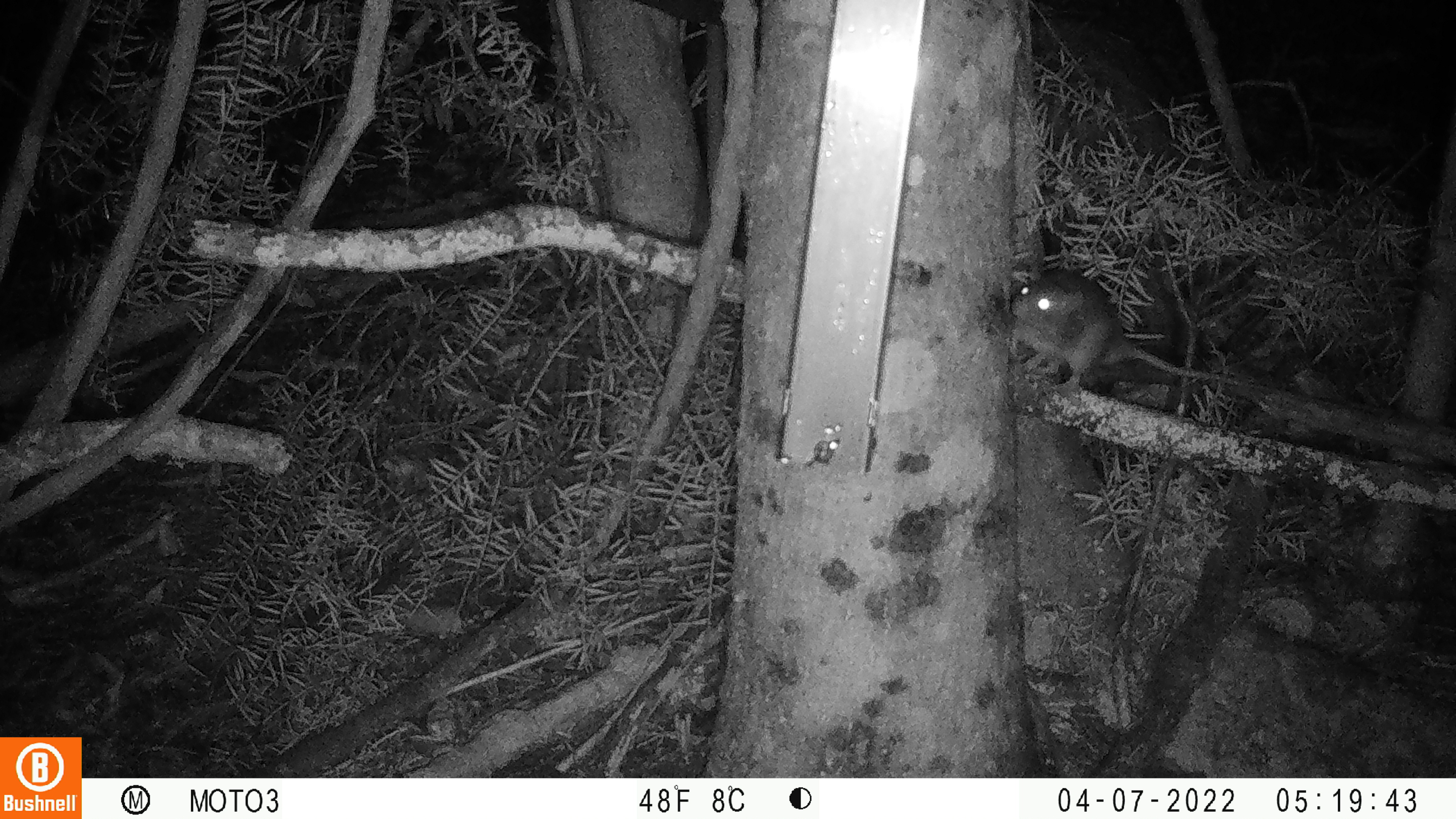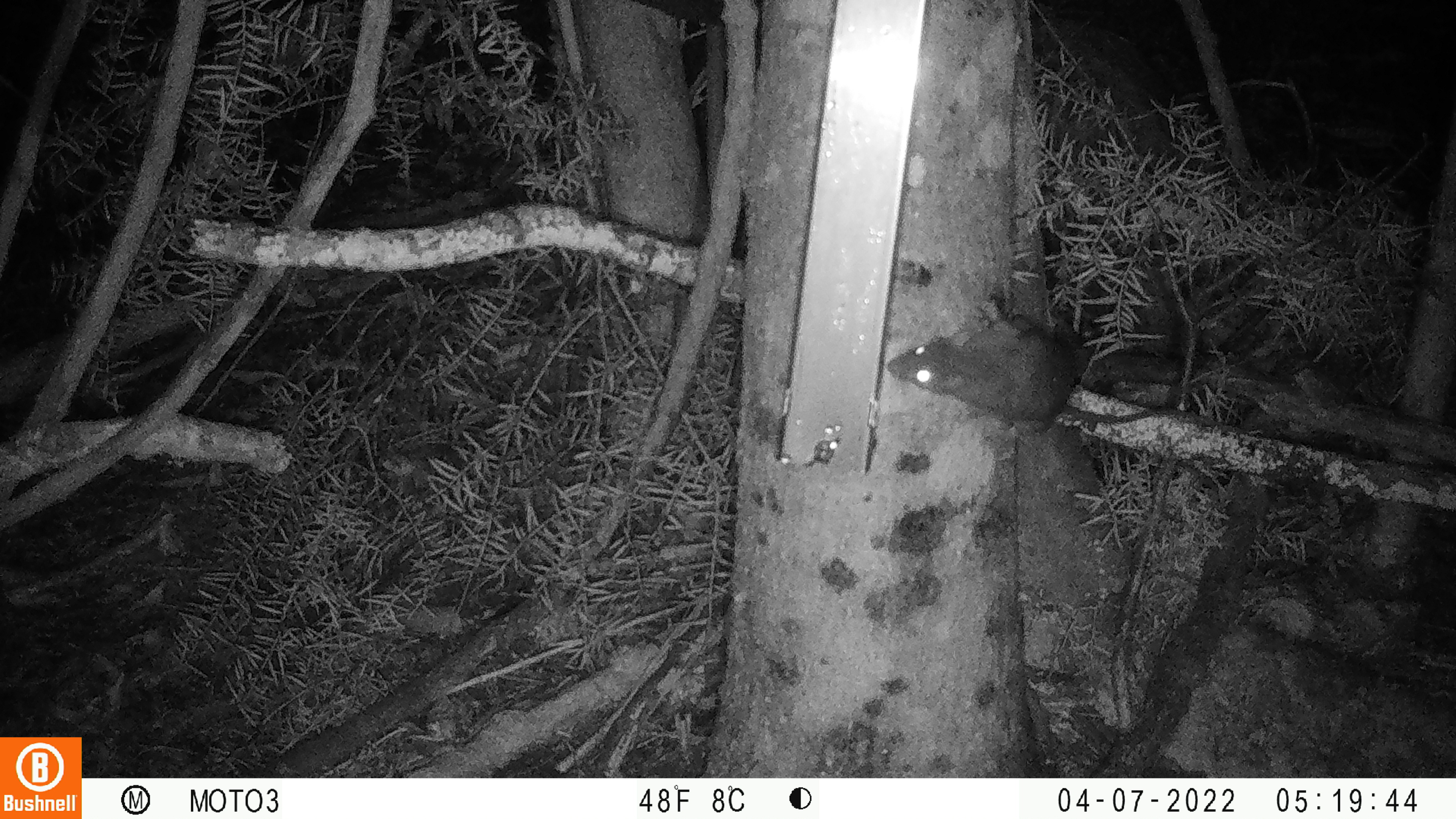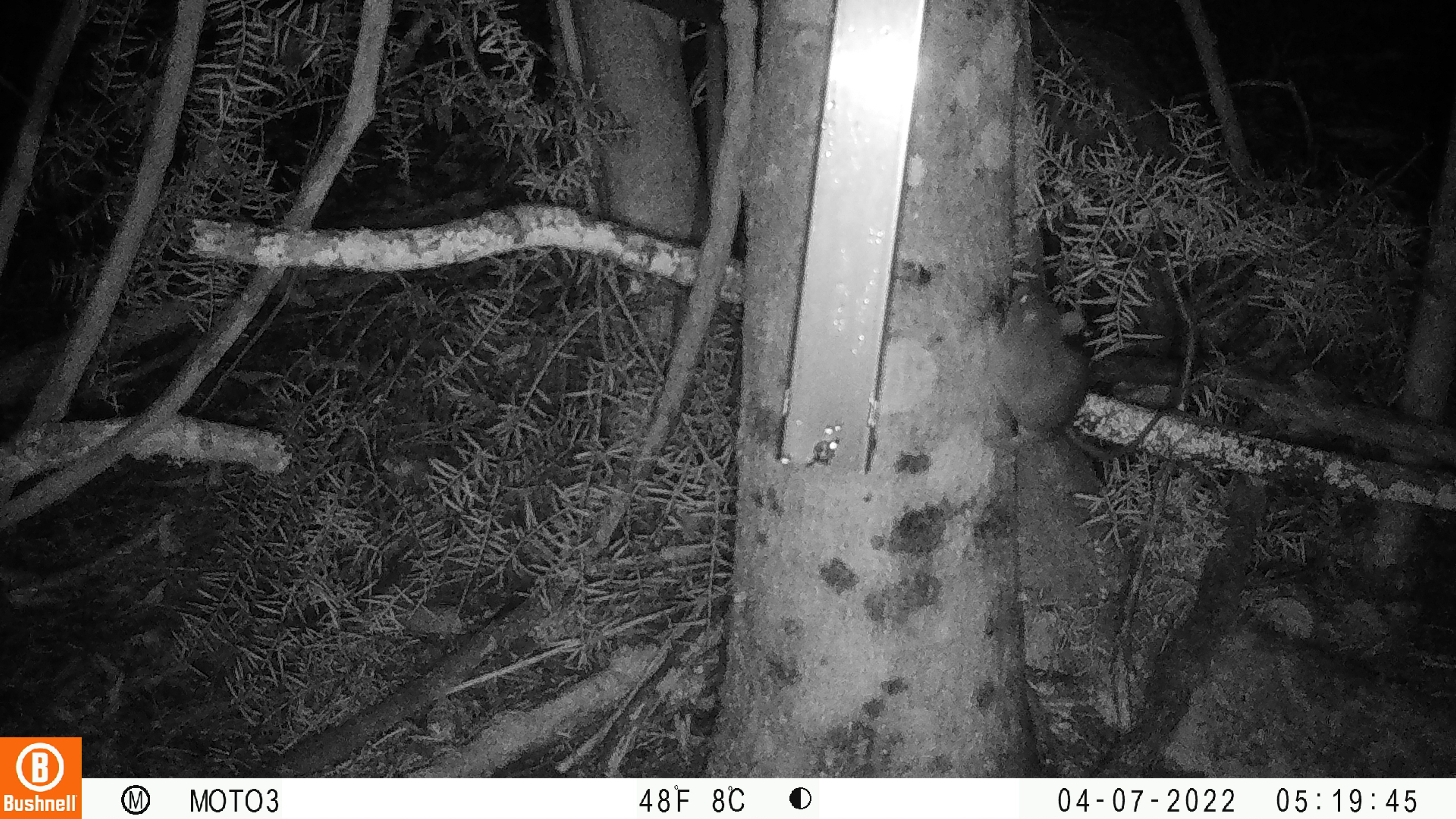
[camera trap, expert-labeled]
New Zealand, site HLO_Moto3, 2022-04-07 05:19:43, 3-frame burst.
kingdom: Animalia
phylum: Chordata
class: Mammalia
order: Rodentia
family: Muridae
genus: Rattus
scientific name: Rattus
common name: rat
Rat (Rattus).